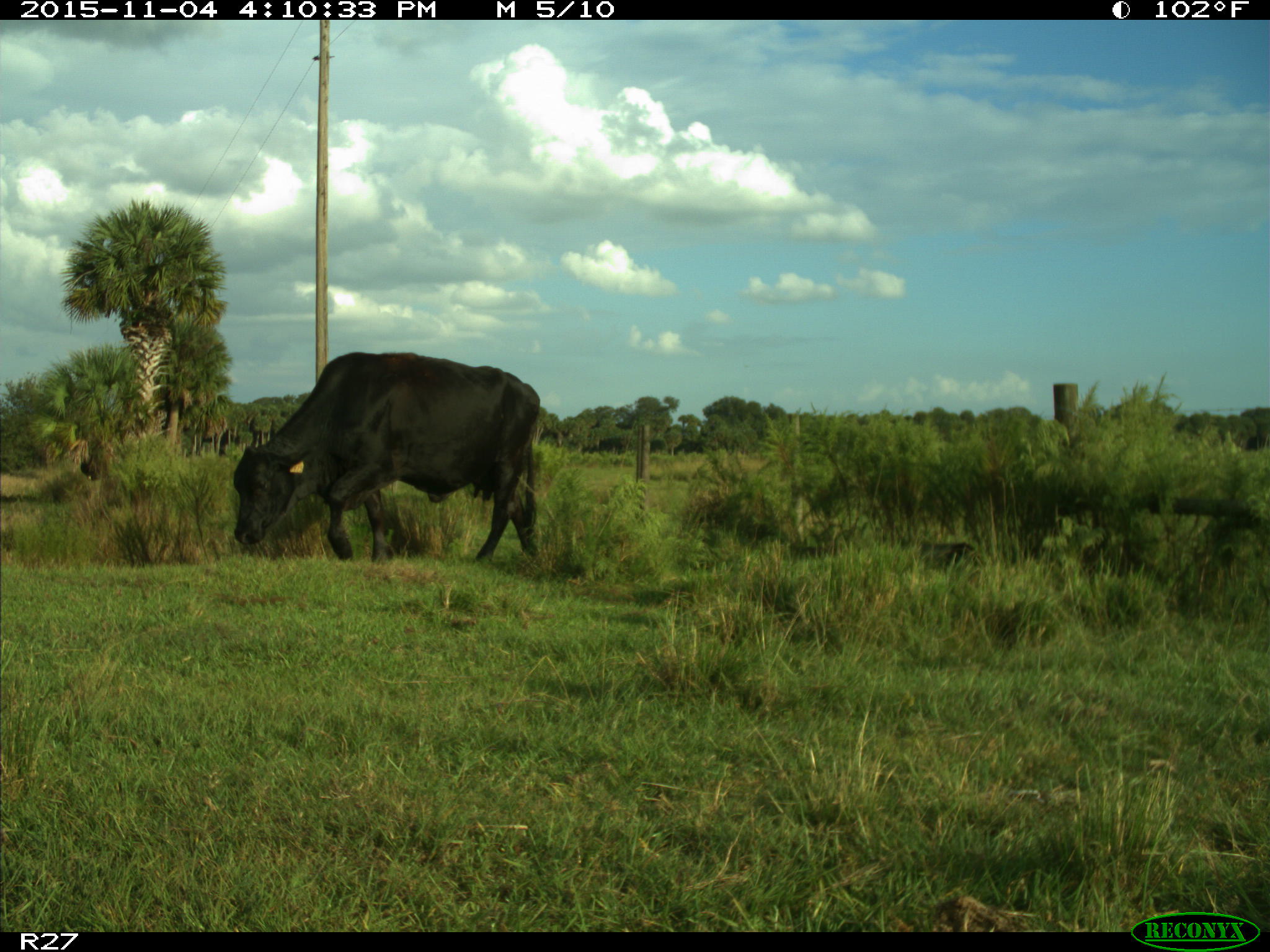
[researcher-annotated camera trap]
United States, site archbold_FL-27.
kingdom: Animalia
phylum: Chordata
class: Mammalia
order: Artiodactyla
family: Bovidae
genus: Bos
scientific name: Bos taurus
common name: domestic cow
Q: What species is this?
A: Bos taurus (domestic cow).